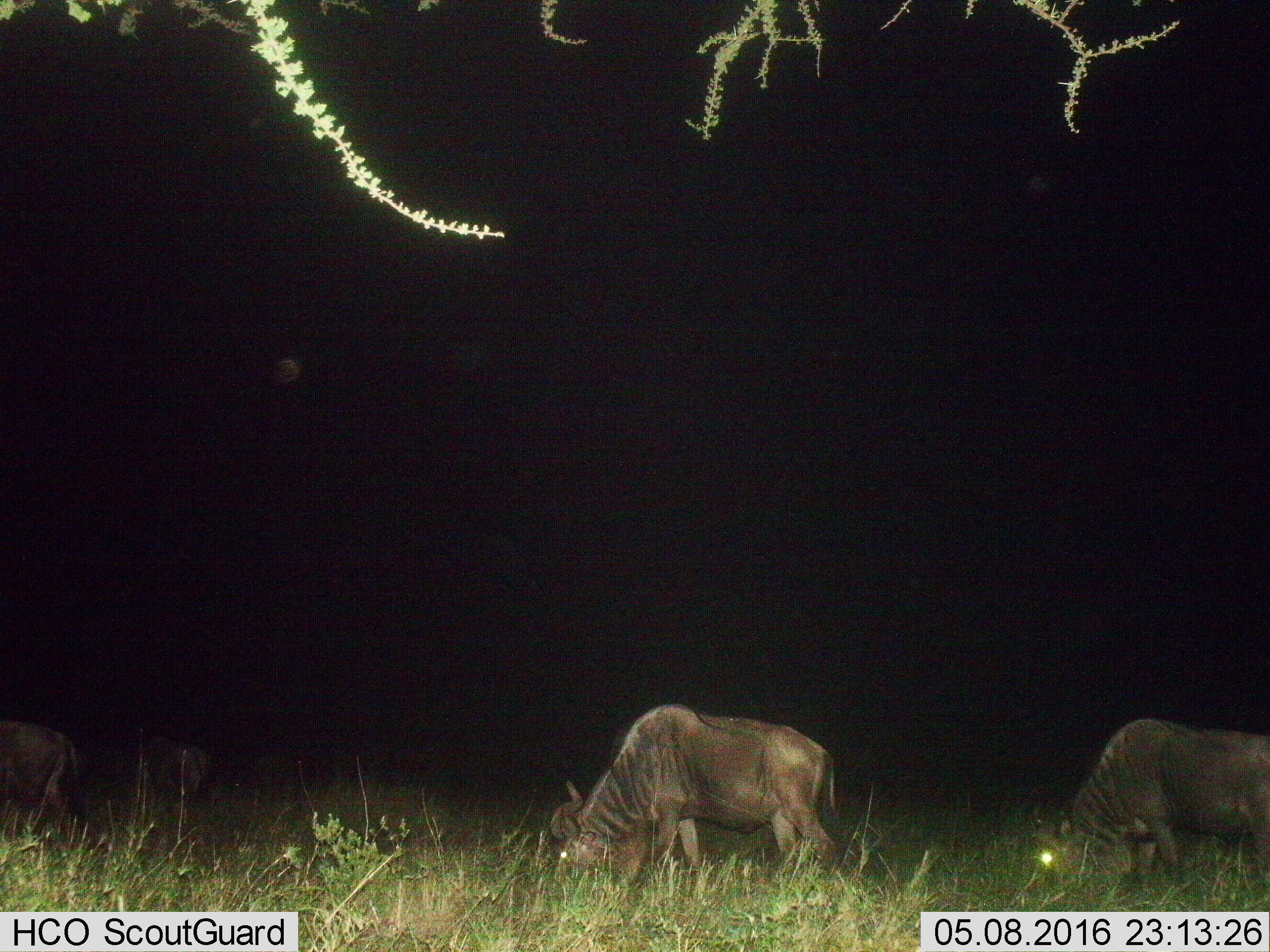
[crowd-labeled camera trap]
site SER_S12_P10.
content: unidentified animal